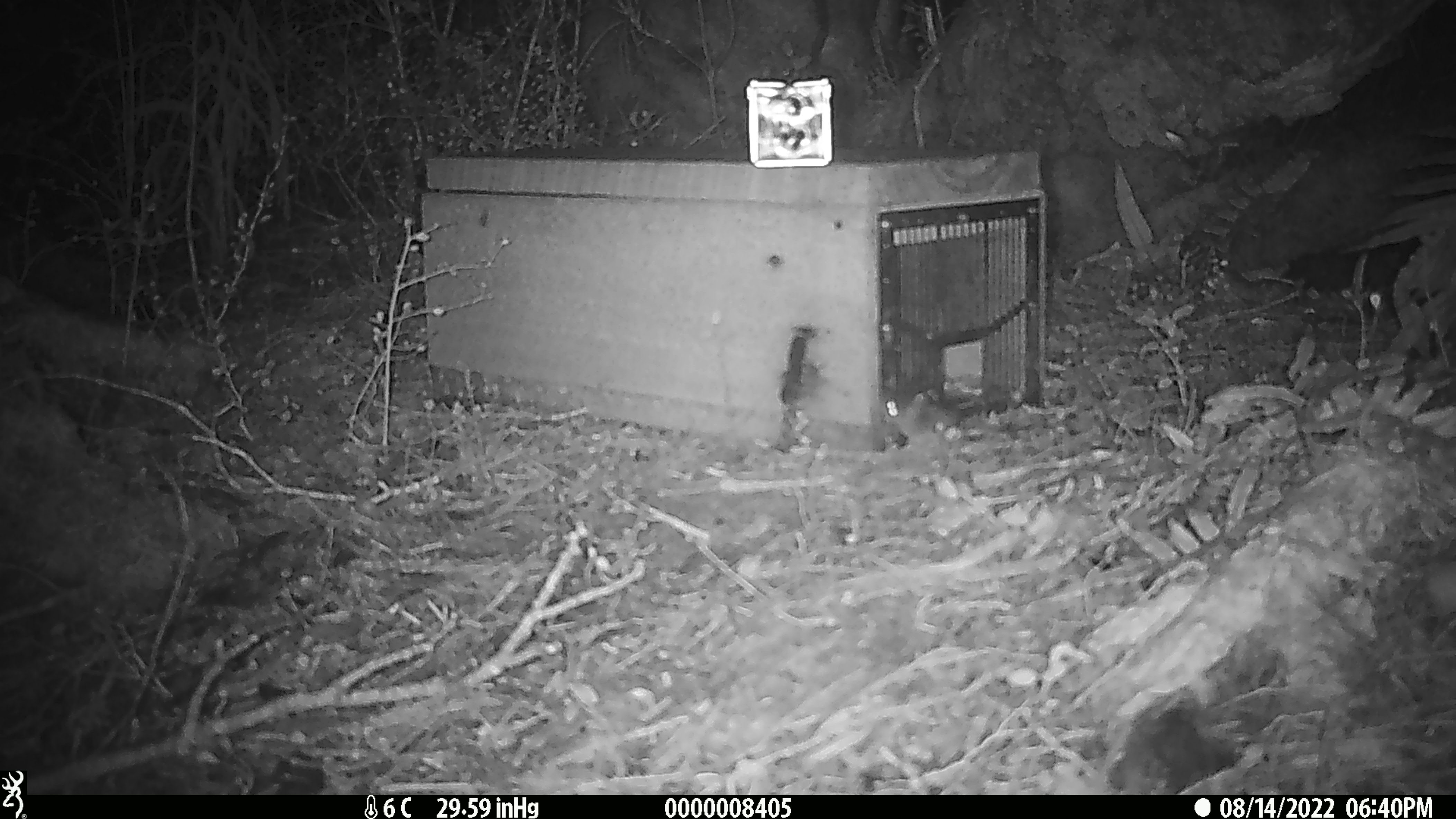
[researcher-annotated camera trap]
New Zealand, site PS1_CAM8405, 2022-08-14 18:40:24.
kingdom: Animalia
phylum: Chordata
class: Mammalia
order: Rodentia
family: Muridae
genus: Mus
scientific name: Mus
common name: mouse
Mouse (Mus).